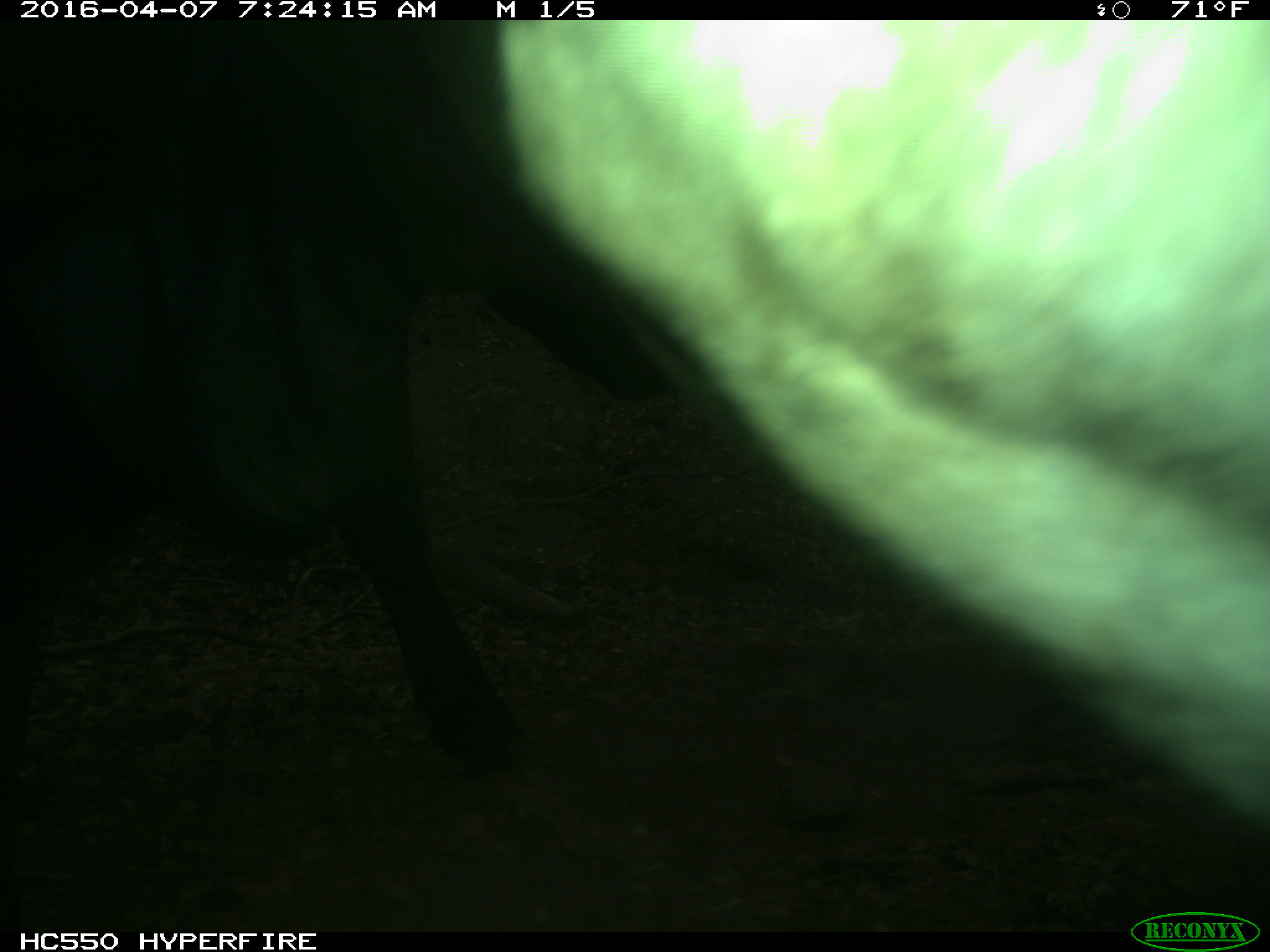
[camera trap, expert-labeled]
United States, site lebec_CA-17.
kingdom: Animalia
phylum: Chordata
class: Mammalia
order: Artiodactyla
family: Bovidae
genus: Bos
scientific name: Bos taurus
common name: domestic cow